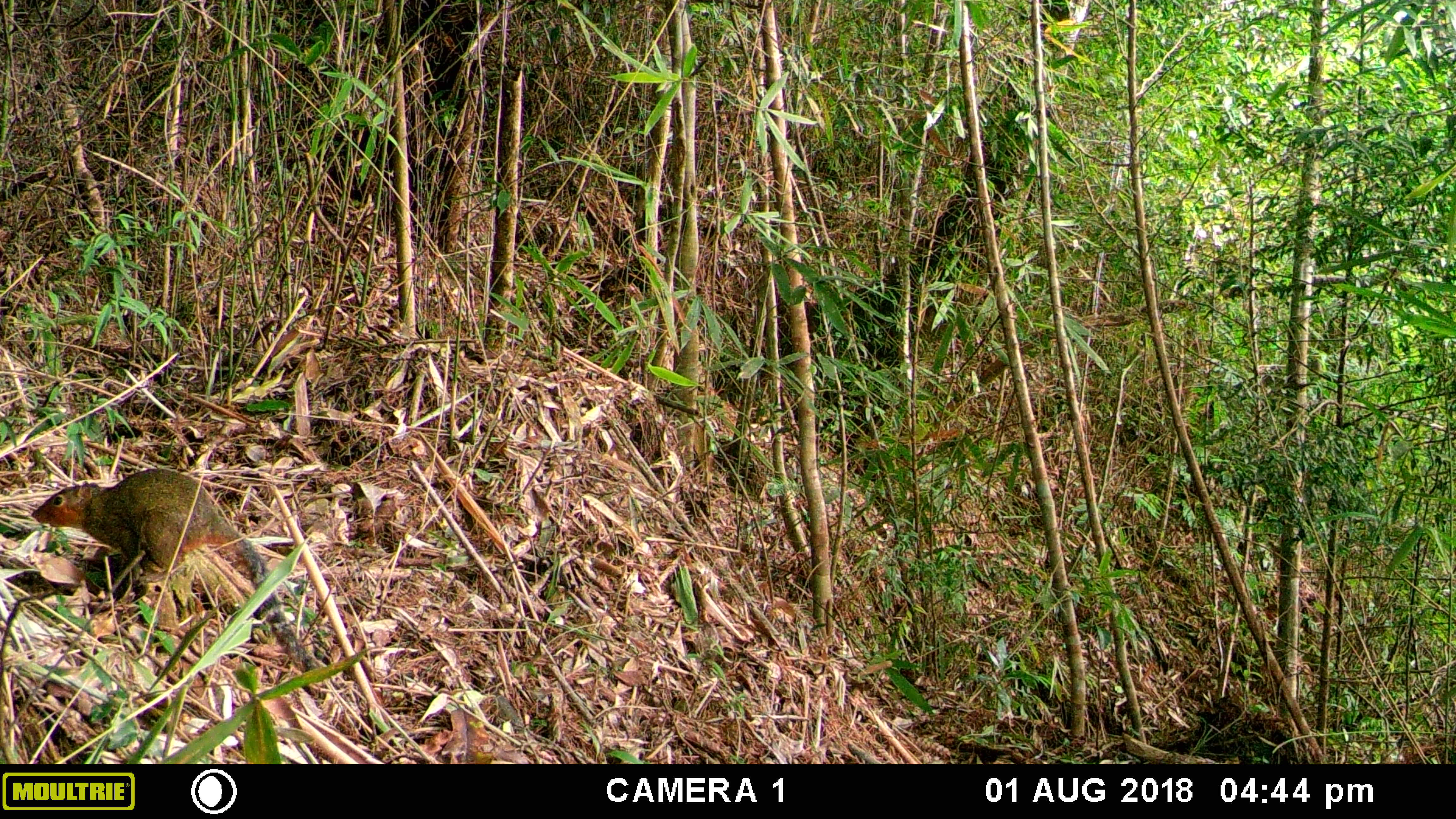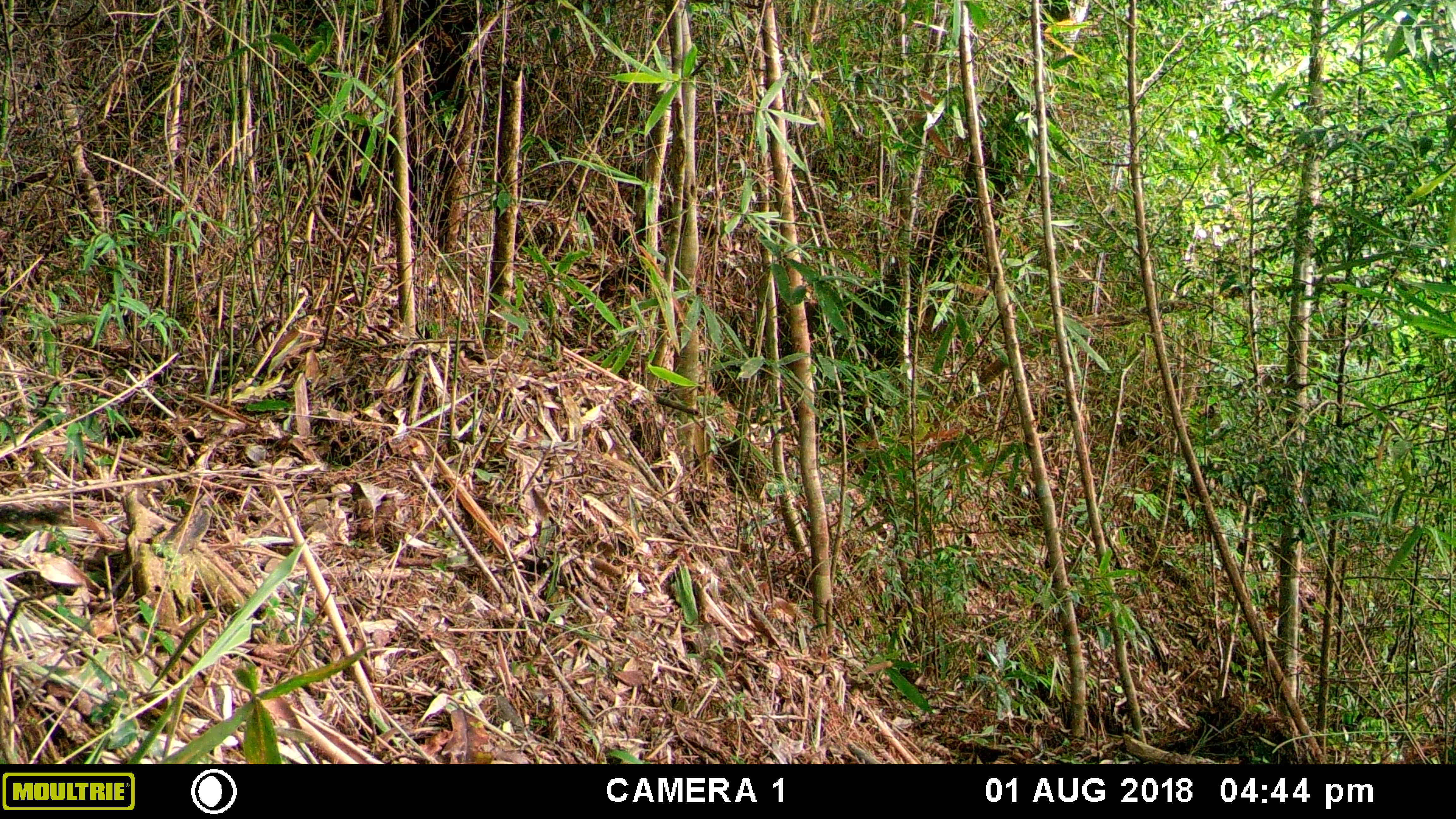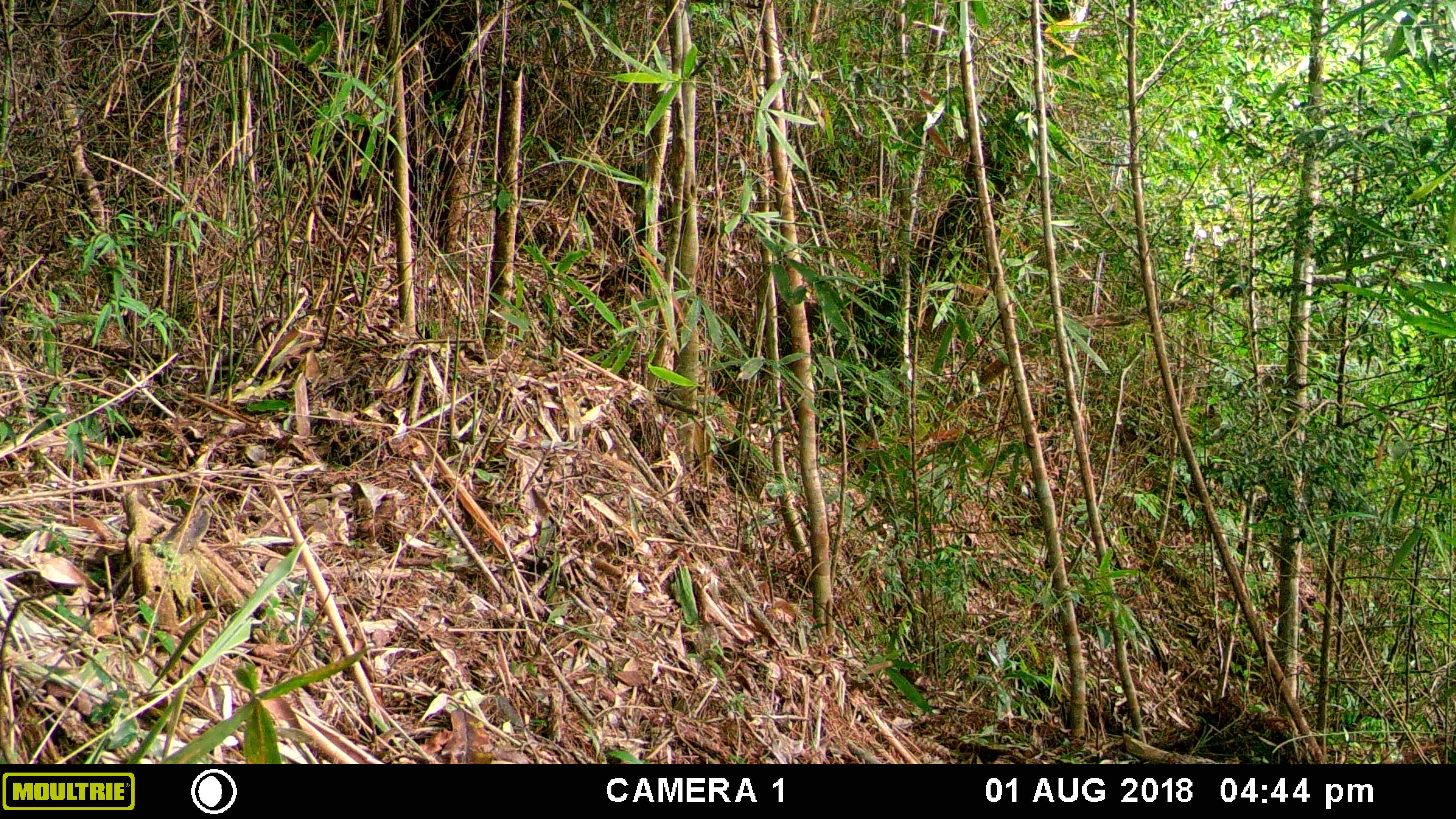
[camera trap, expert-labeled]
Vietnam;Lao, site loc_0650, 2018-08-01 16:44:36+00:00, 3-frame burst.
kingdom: Animalia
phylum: Chordata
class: Mammalia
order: Rodentia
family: Sciuridae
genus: Dremomys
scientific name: Dremomys rufigenis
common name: red-cheeked squirrel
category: red cheeked squirrel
Red cheeked squirrel (red-cheeked squirrel) (Dremomys rufigenis). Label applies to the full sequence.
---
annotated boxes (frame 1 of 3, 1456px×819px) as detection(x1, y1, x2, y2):
red cheeked squirrel: detection(30, 468, 314, 673)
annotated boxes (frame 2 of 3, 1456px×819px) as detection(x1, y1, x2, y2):
red cheeked squirrel: detection(0, 504, 69, 526)